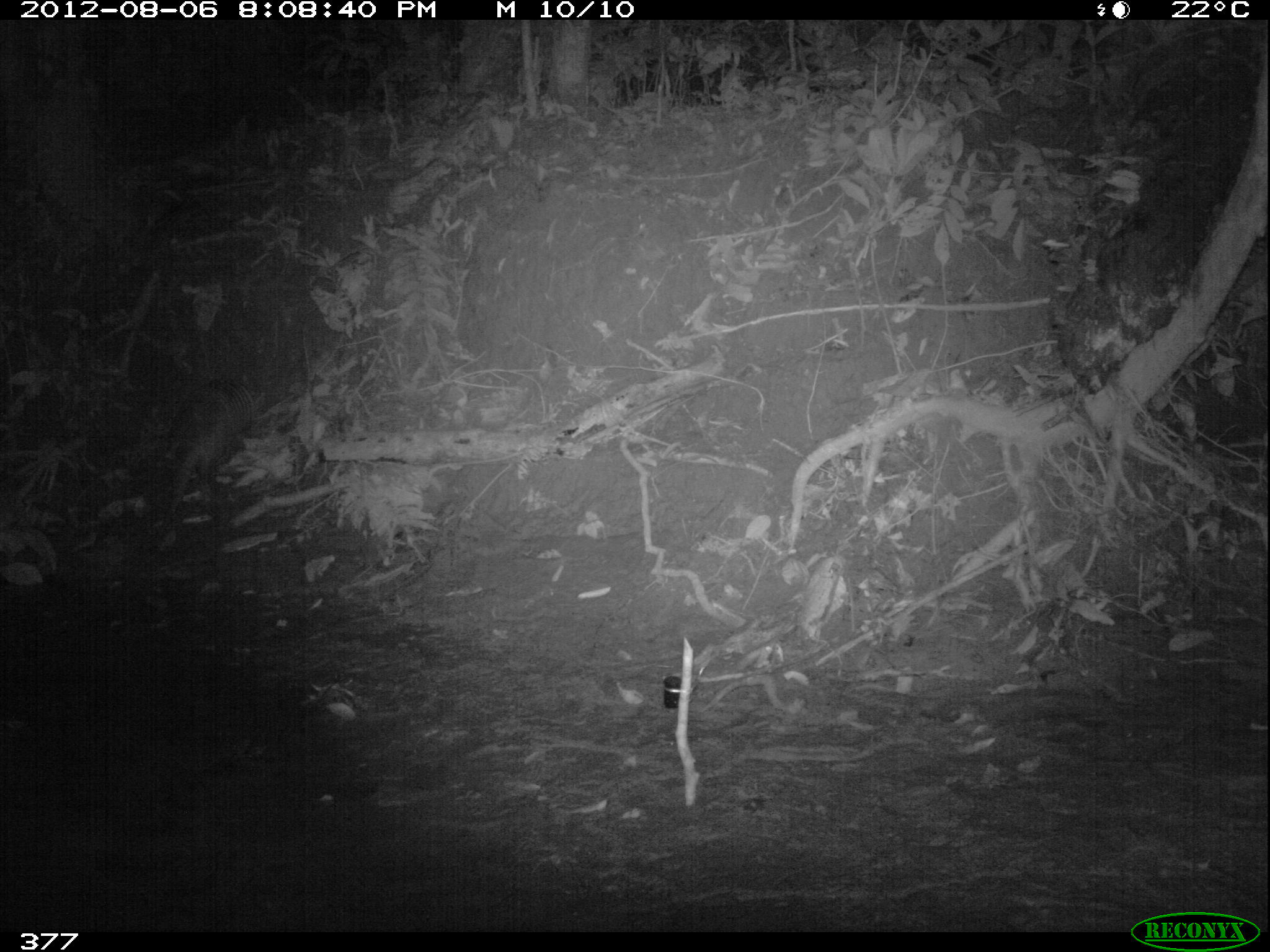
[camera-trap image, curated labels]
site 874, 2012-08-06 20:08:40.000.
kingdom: Animalia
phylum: Chordata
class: Mammalia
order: Cingulata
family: Dasypodidae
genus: Dasypus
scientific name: Dasypus novemcinctus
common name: nine-banded armadillo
Dasypus novemcinctus (nine-banded armadillo).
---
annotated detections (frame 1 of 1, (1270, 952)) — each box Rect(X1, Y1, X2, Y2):
dasypus novemcinctus: Rect(162, 377, 254, 527)